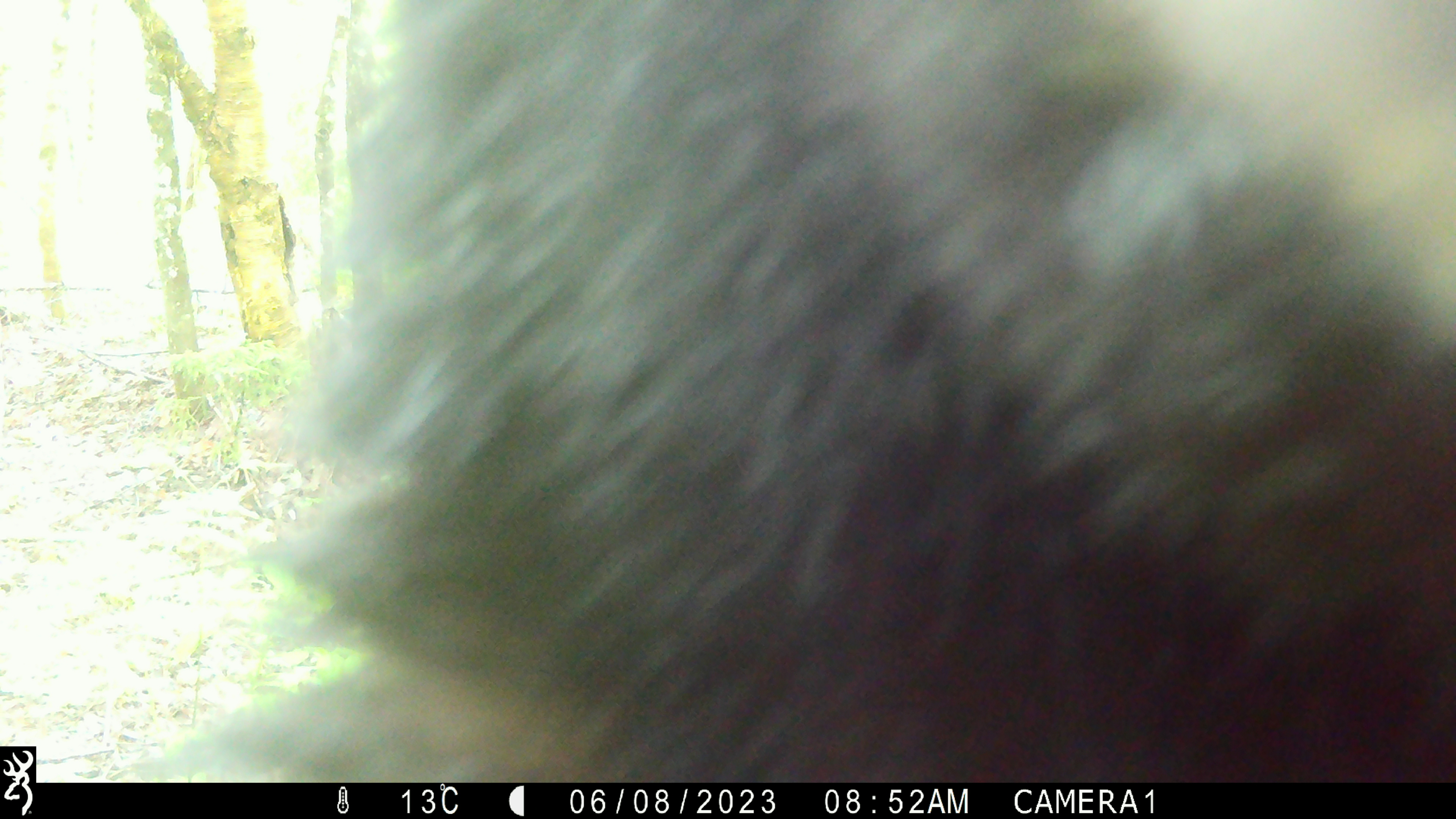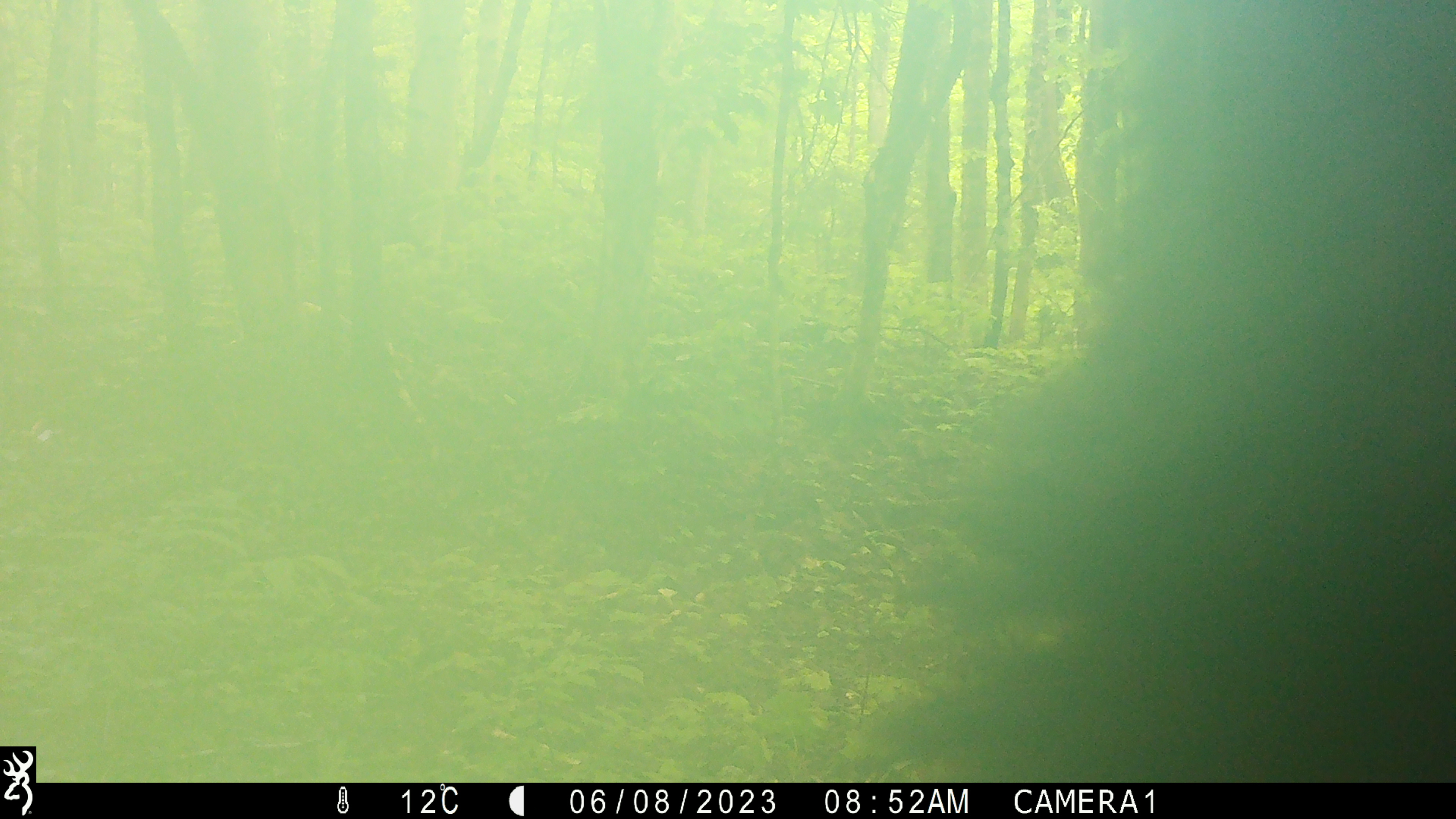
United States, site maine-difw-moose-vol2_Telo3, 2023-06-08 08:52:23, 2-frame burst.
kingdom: Animalia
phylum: Chordata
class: Mammalia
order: Carnivora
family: Ursidae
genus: Ursus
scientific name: Ursus americanus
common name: black bear